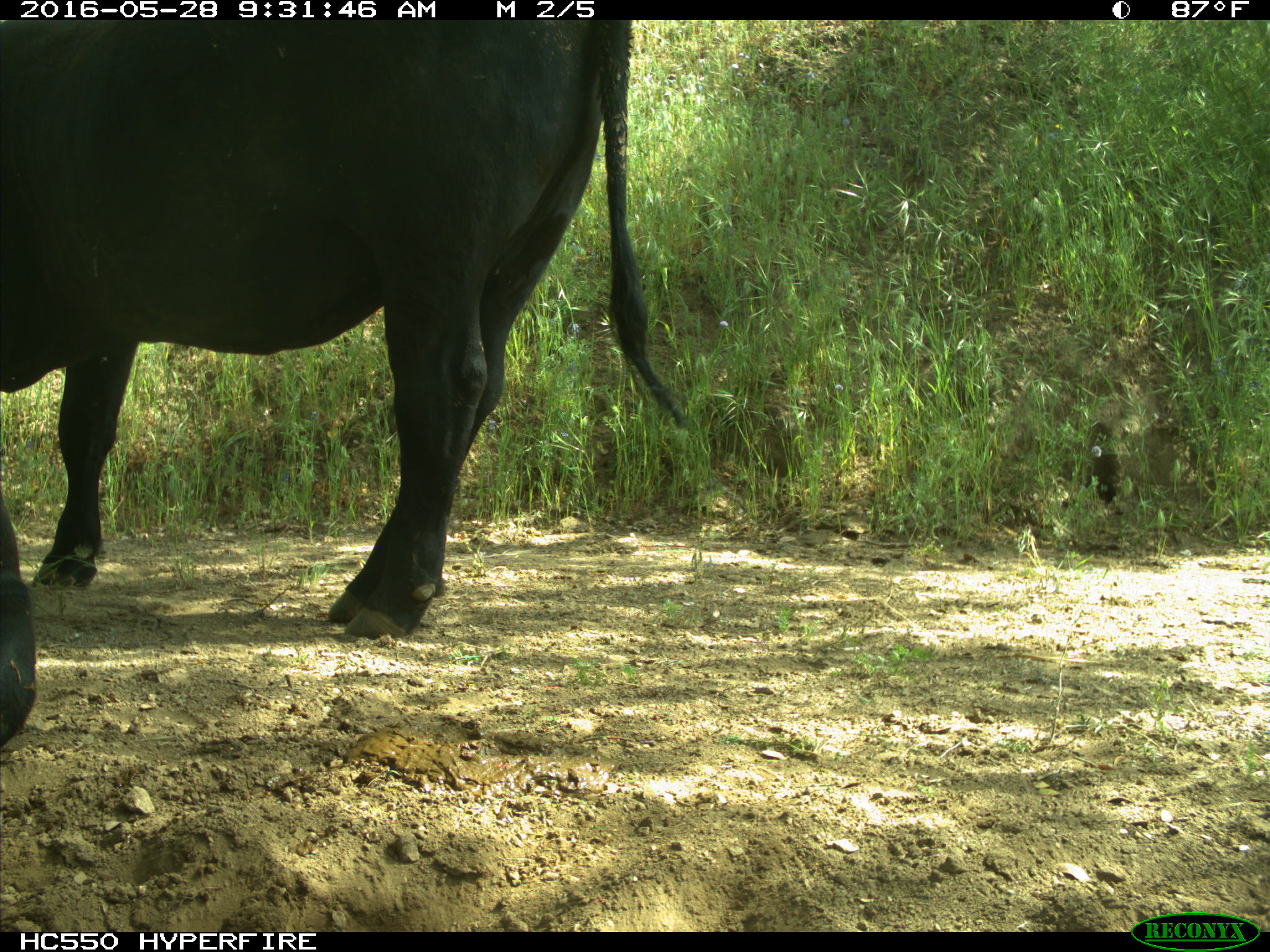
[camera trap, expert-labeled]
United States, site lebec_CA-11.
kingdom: Animalia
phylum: Chordata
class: Mammalia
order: Artiodactyla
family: Bovidae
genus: Bos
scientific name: Bos taurus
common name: domestic cow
Bos taurus (domestic cow).